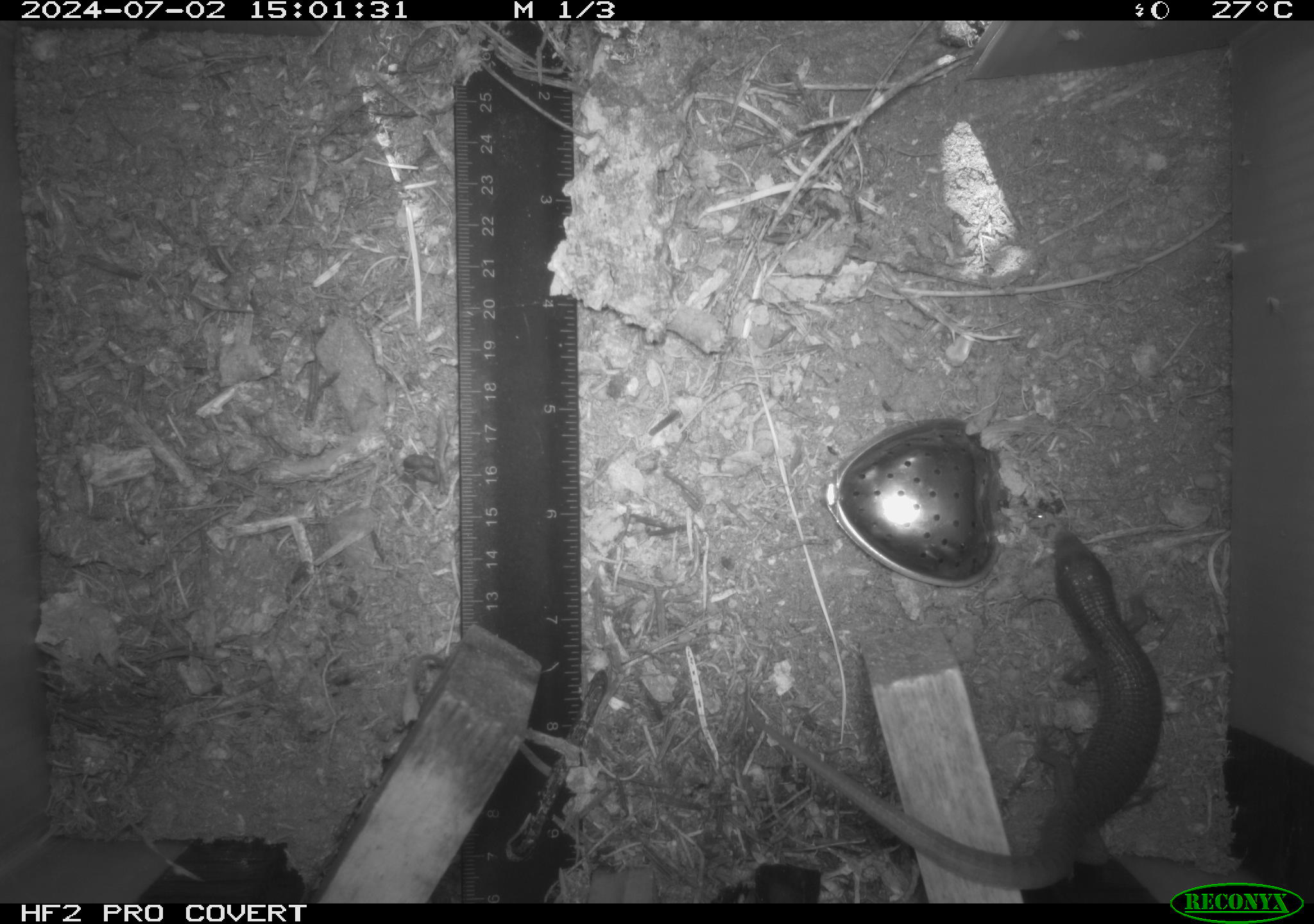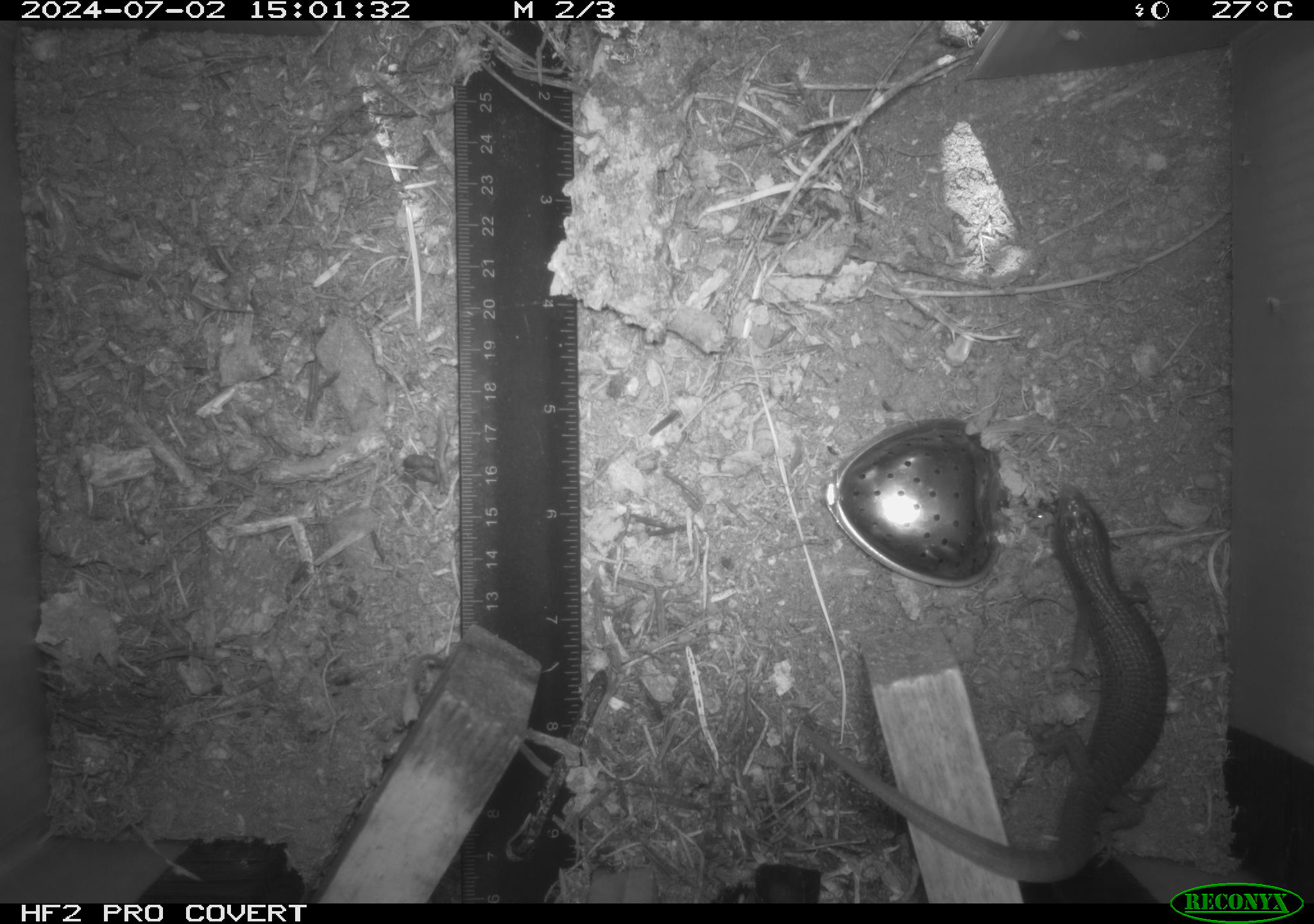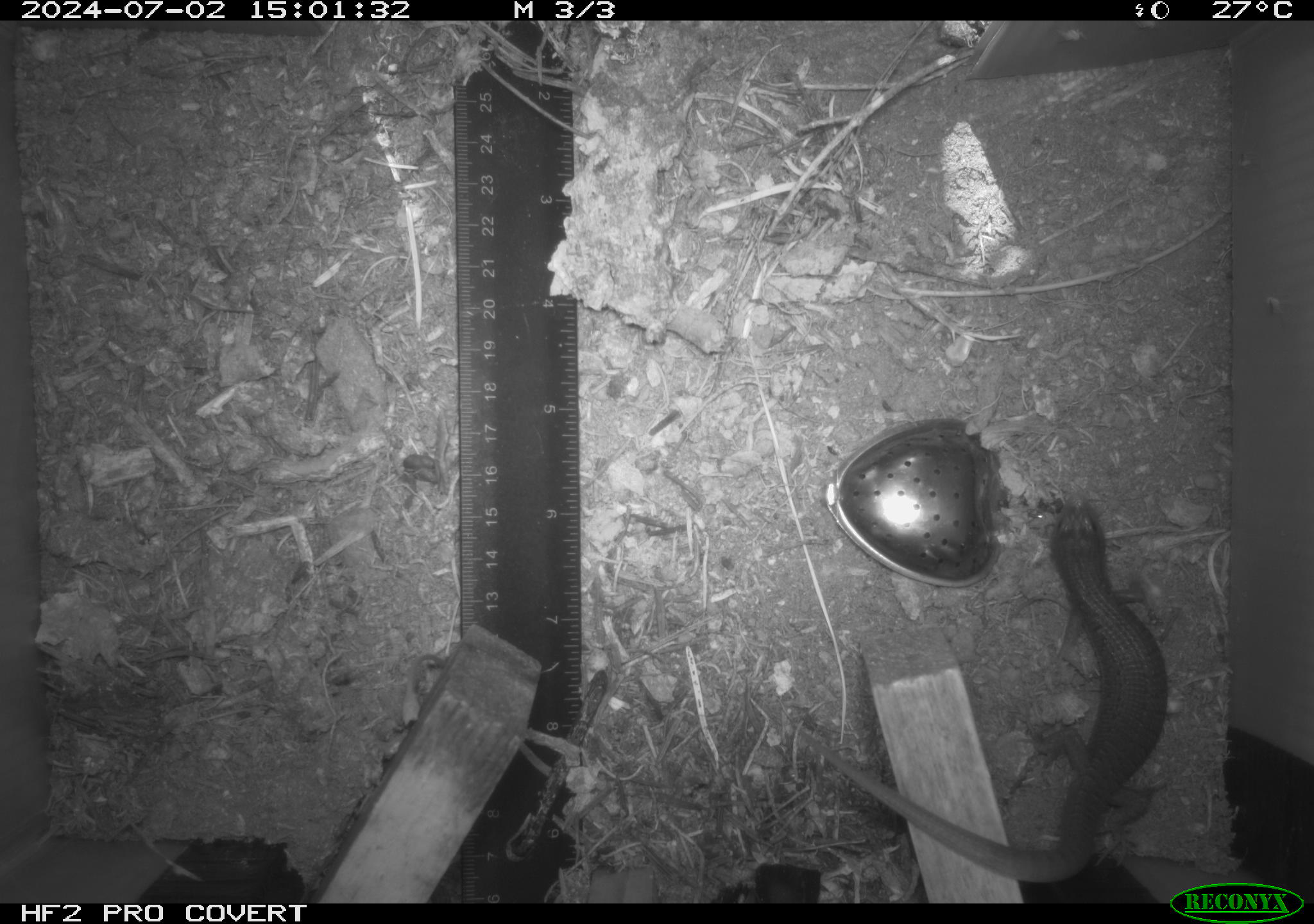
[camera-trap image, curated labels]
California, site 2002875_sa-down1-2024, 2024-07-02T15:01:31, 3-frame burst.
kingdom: Animalia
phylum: Chordata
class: Reptilia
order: Squamata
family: Anguidae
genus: Elgaria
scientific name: Elgaria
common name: alligator lizards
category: elgaria species